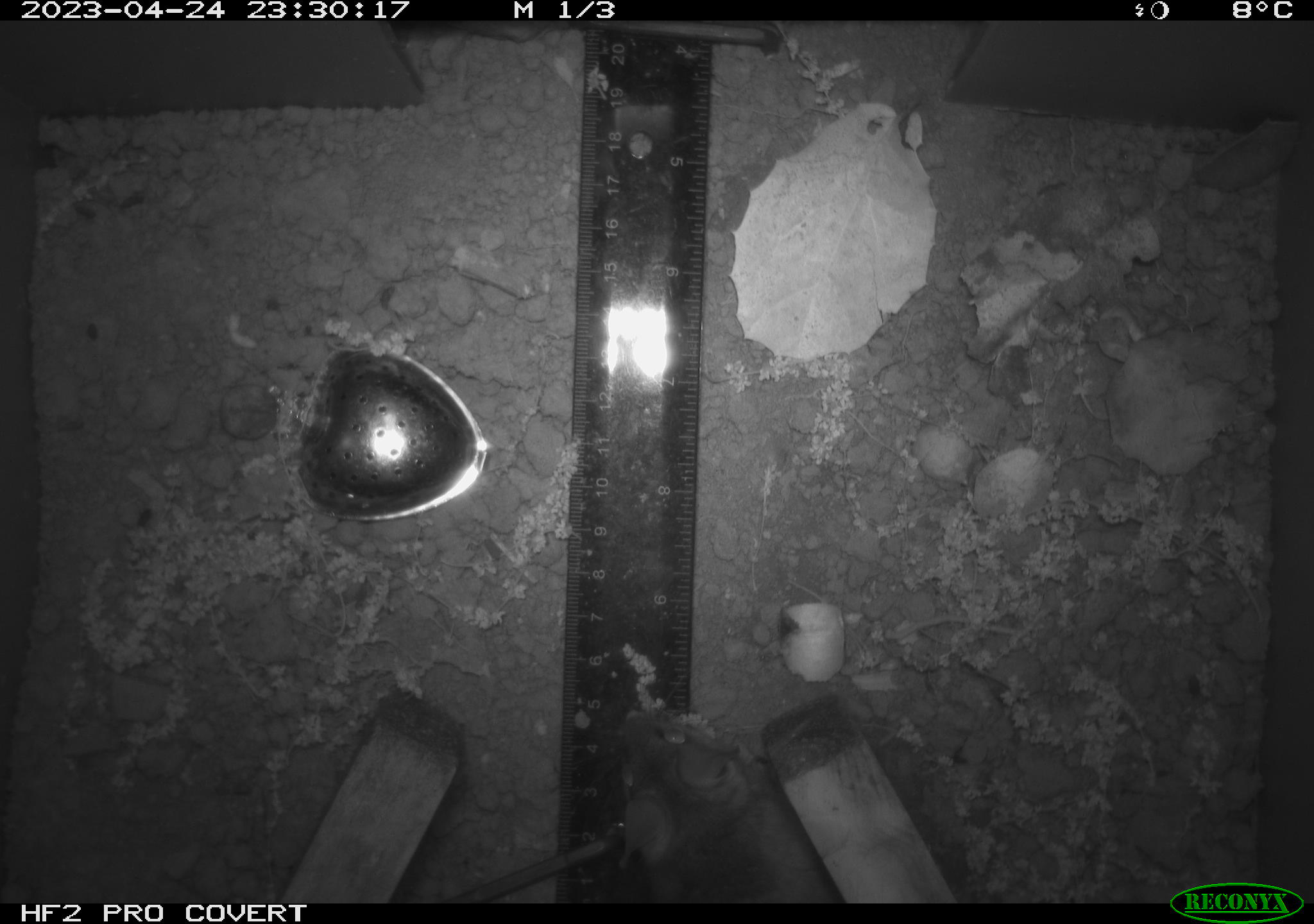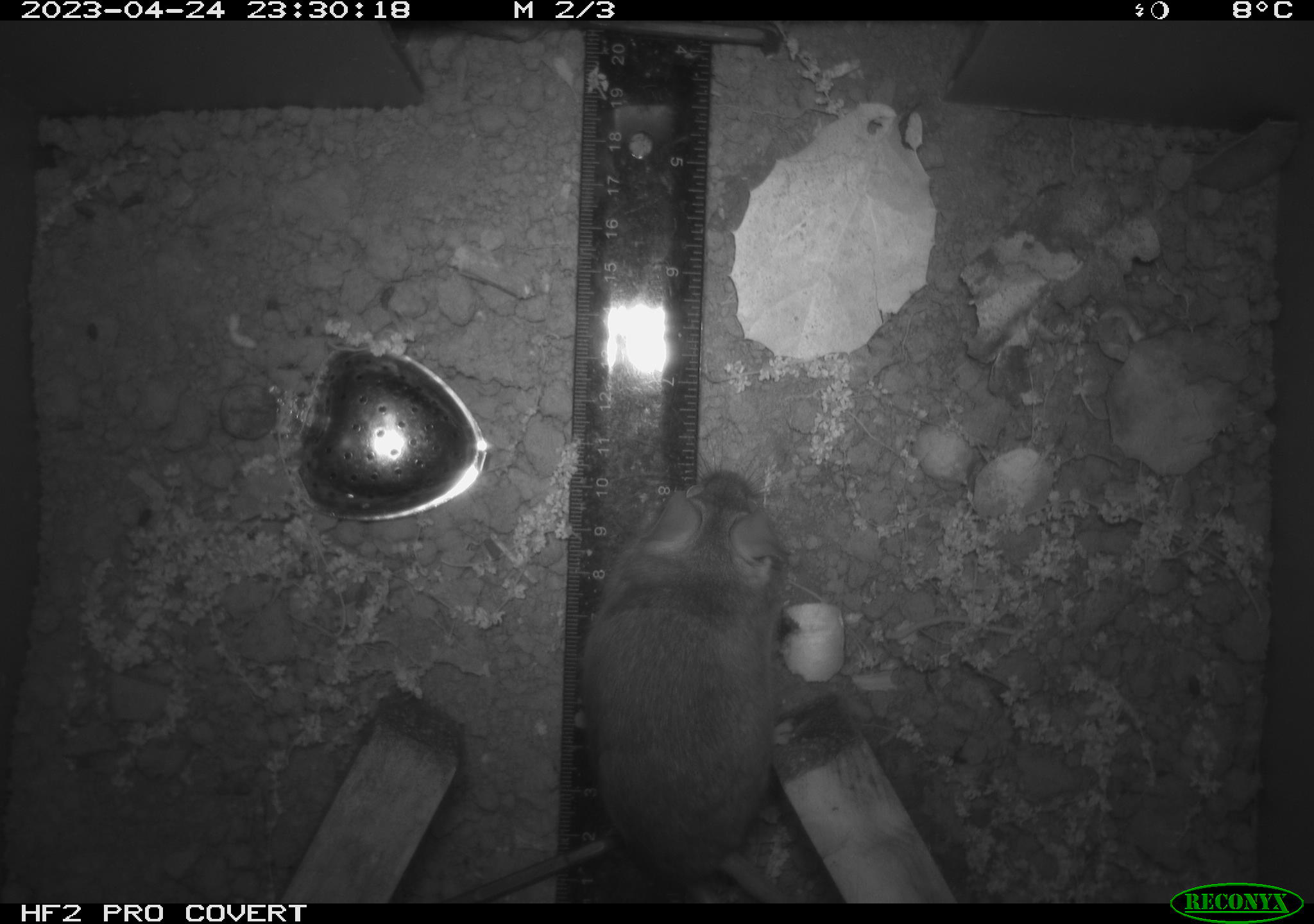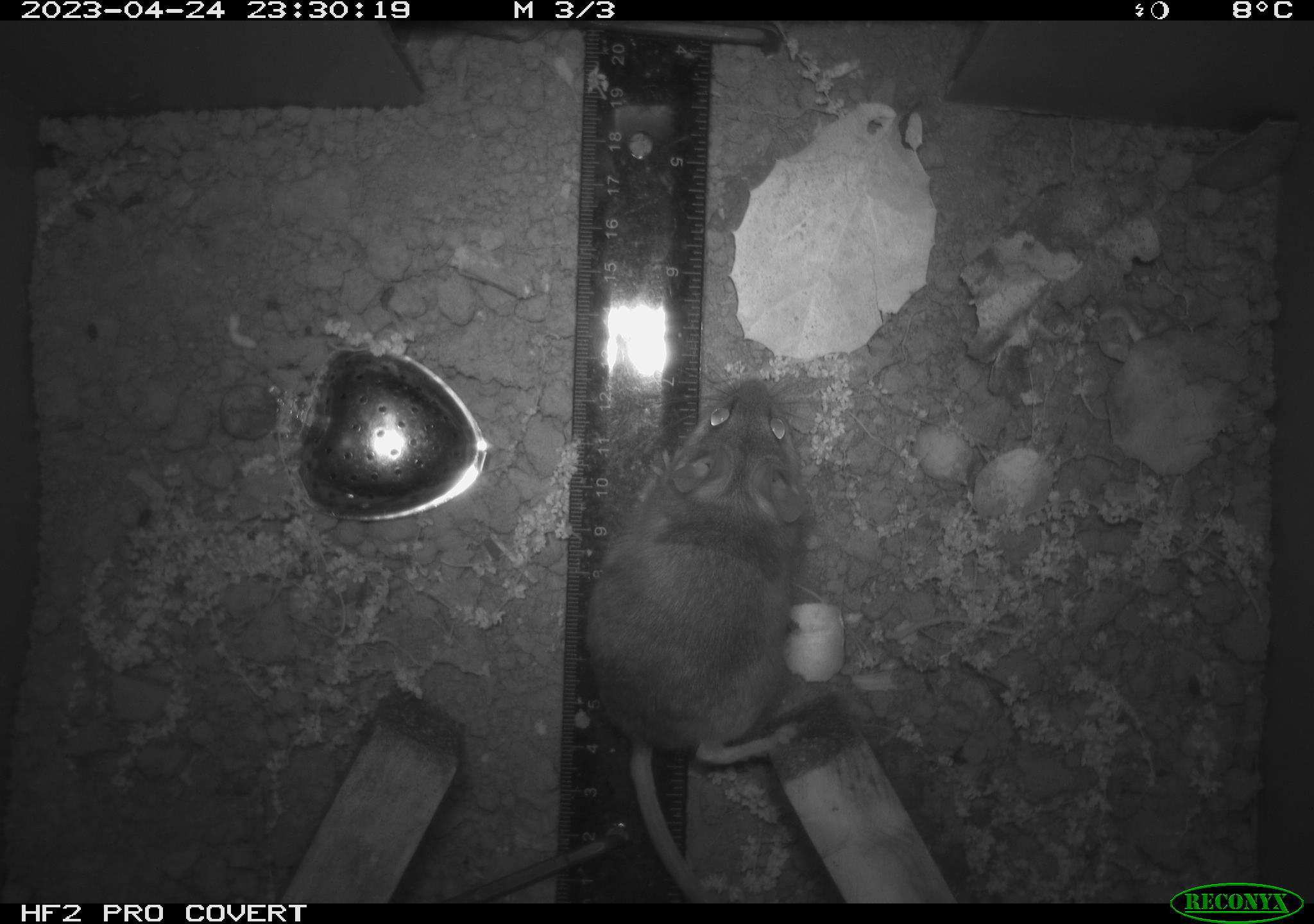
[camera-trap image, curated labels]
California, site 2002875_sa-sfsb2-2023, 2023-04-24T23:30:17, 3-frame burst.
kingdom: Animalia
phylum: Chordata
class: Mammalia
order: Rodentia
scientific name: Rodentia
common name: mouse species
Mouse species (Rodentia).